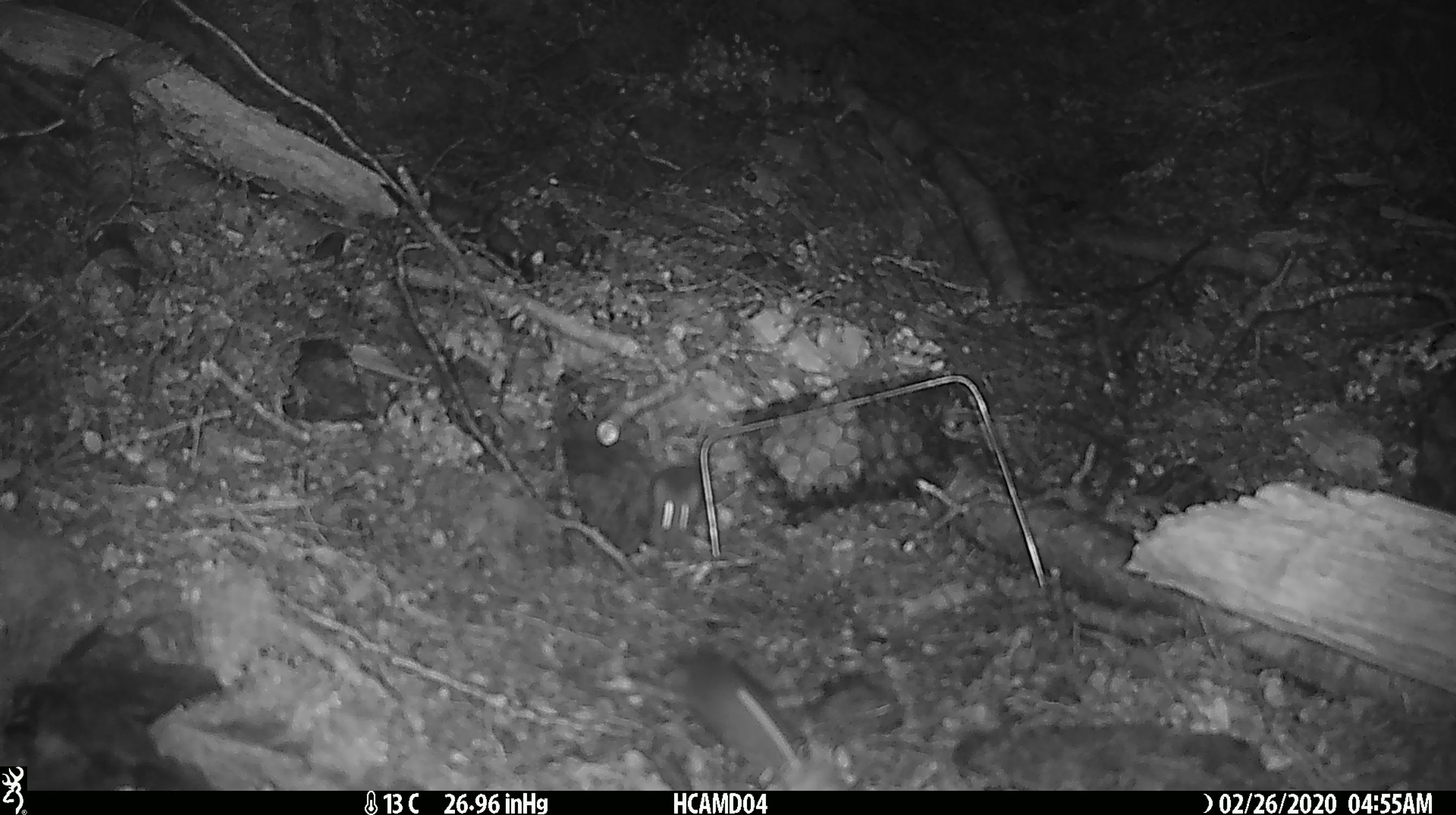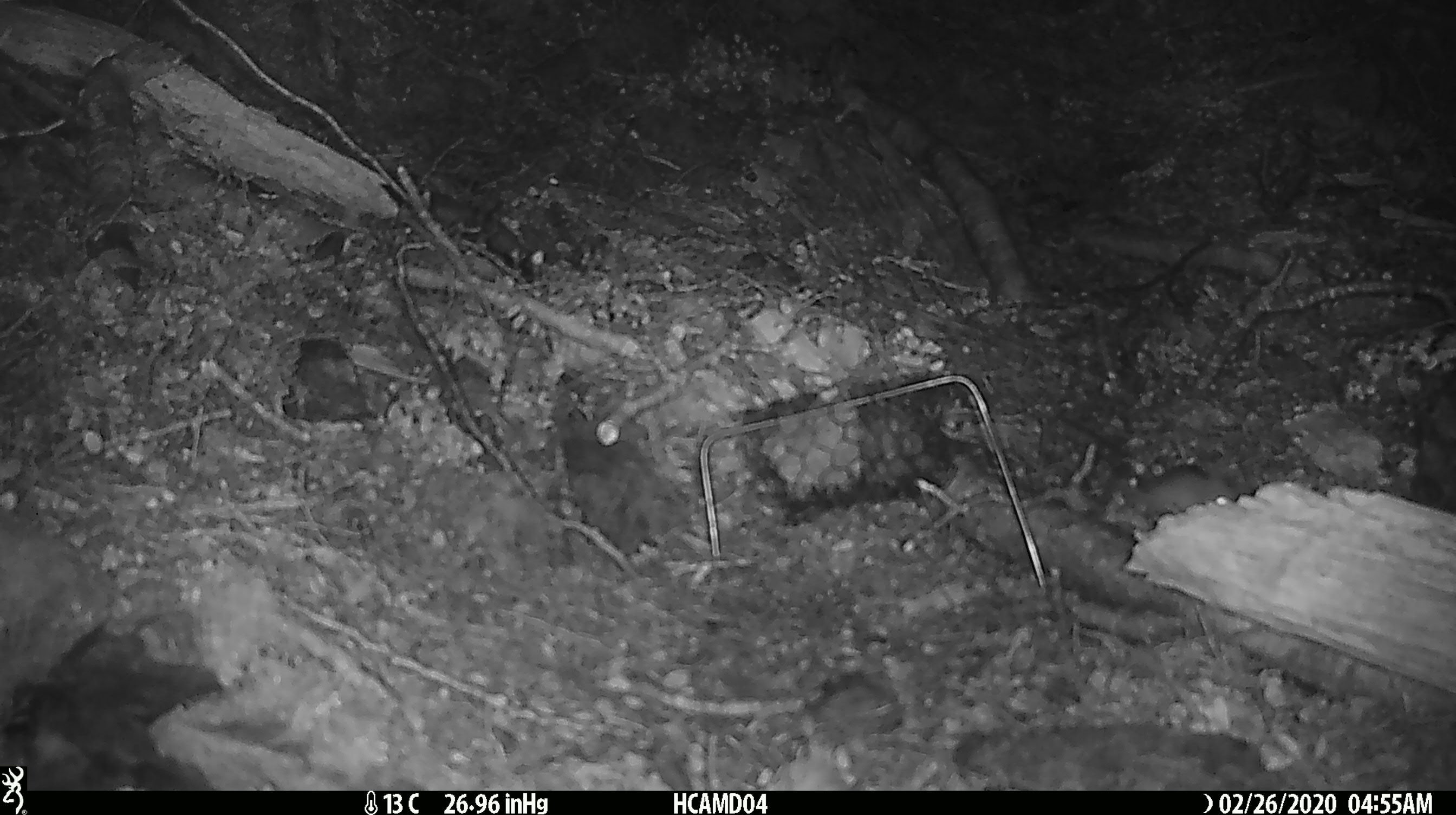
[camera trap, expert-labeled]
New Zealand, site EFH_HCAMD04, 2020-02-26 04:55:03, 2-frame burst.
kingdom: Animalia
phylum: Chordata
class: Mammalia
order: Rodentia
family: Muridae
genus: Mus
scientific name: Mus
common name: mouse